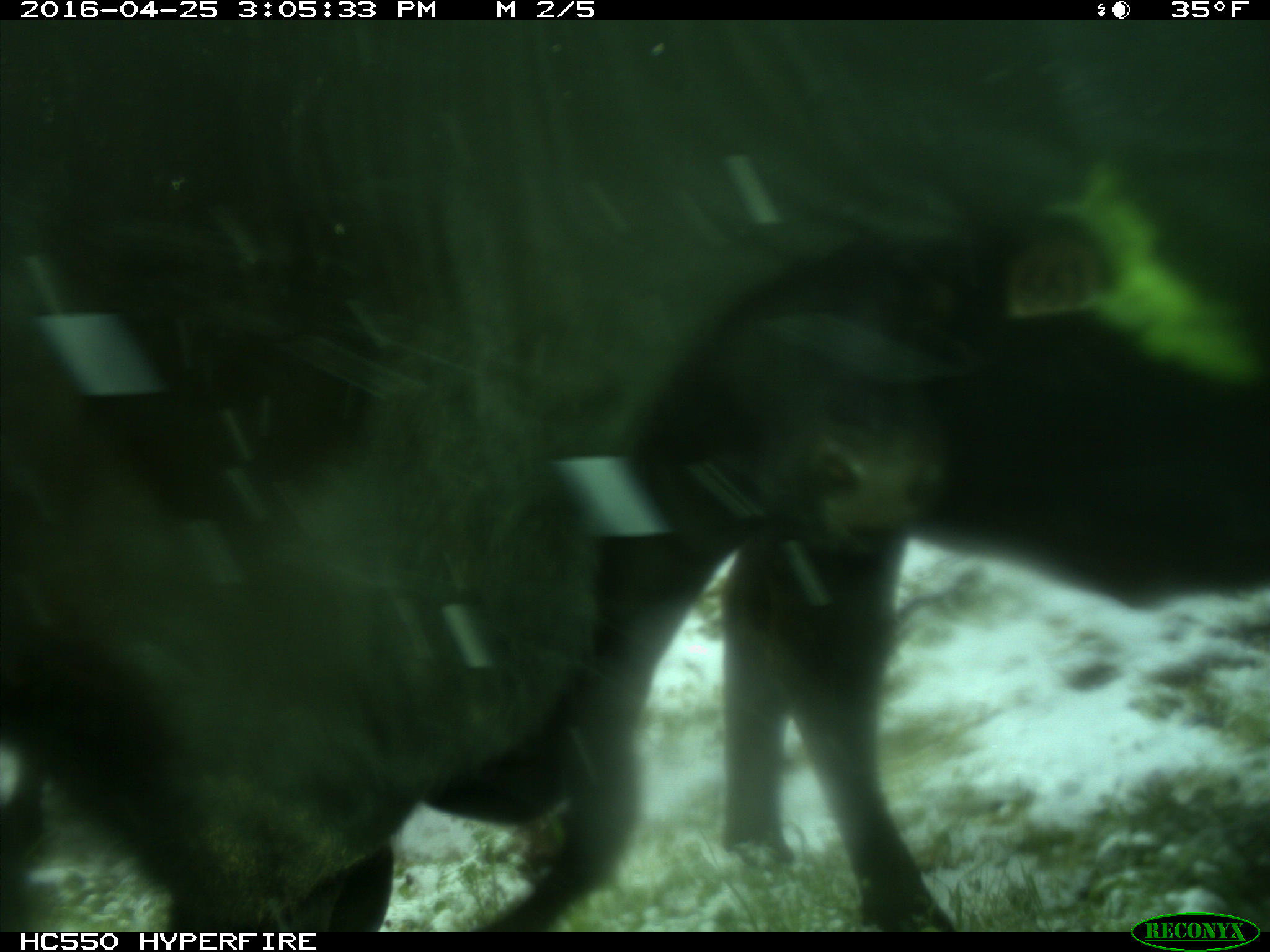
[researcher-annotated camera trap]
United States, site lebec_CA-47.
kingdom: Animalia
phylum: Chordata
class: Mammalia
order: Artiodactyla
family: Bovidae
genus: Bos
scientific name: Bos taurus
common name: domestic cow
Bos taurus (domestic cow).